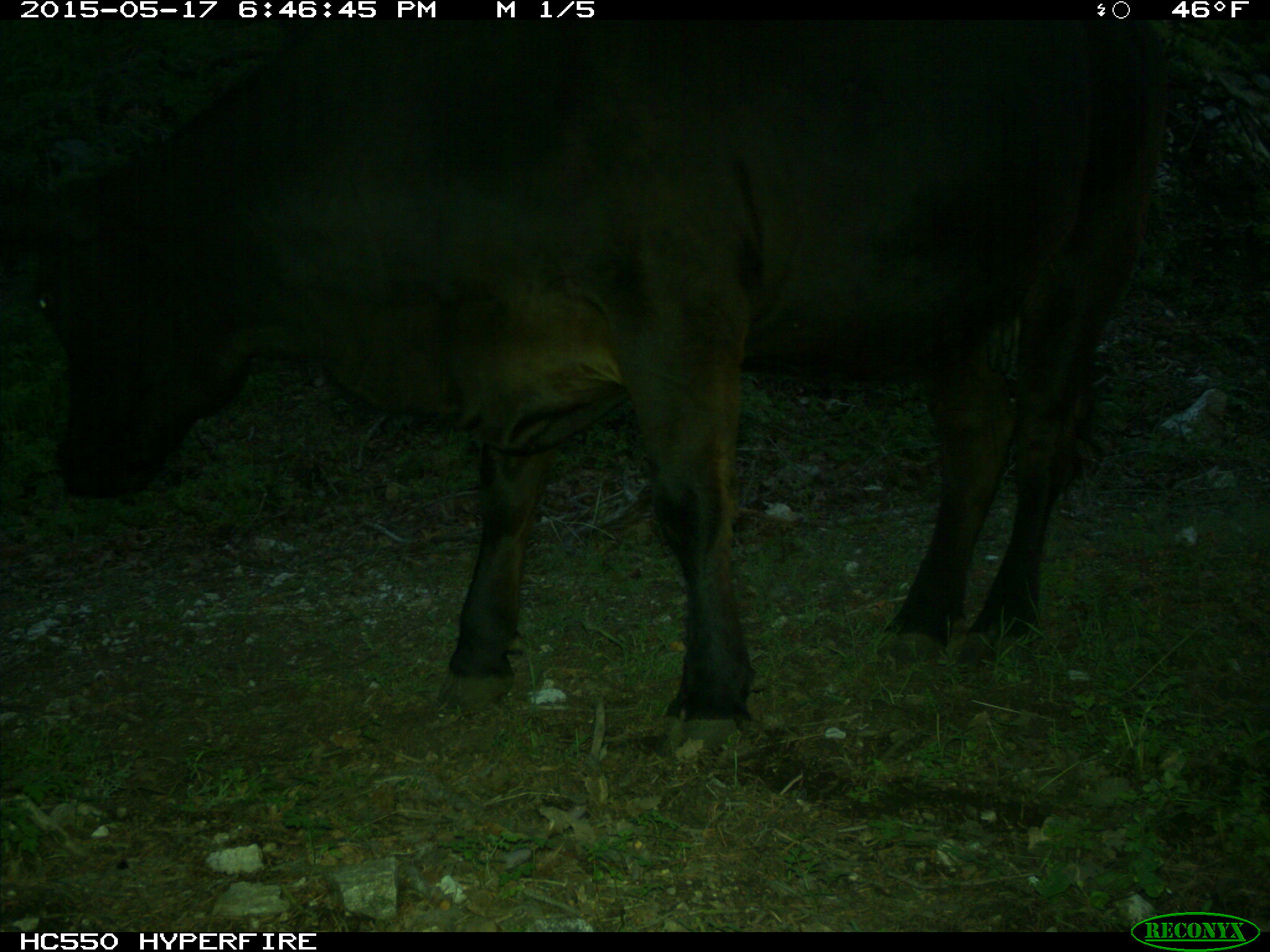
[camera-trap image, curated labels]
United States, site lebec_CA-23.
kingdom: Animalia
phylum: Chordata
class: Mammalia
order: Artiodactyla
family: Bovidae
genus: Bos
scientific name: Bos taurus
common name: domestic cow